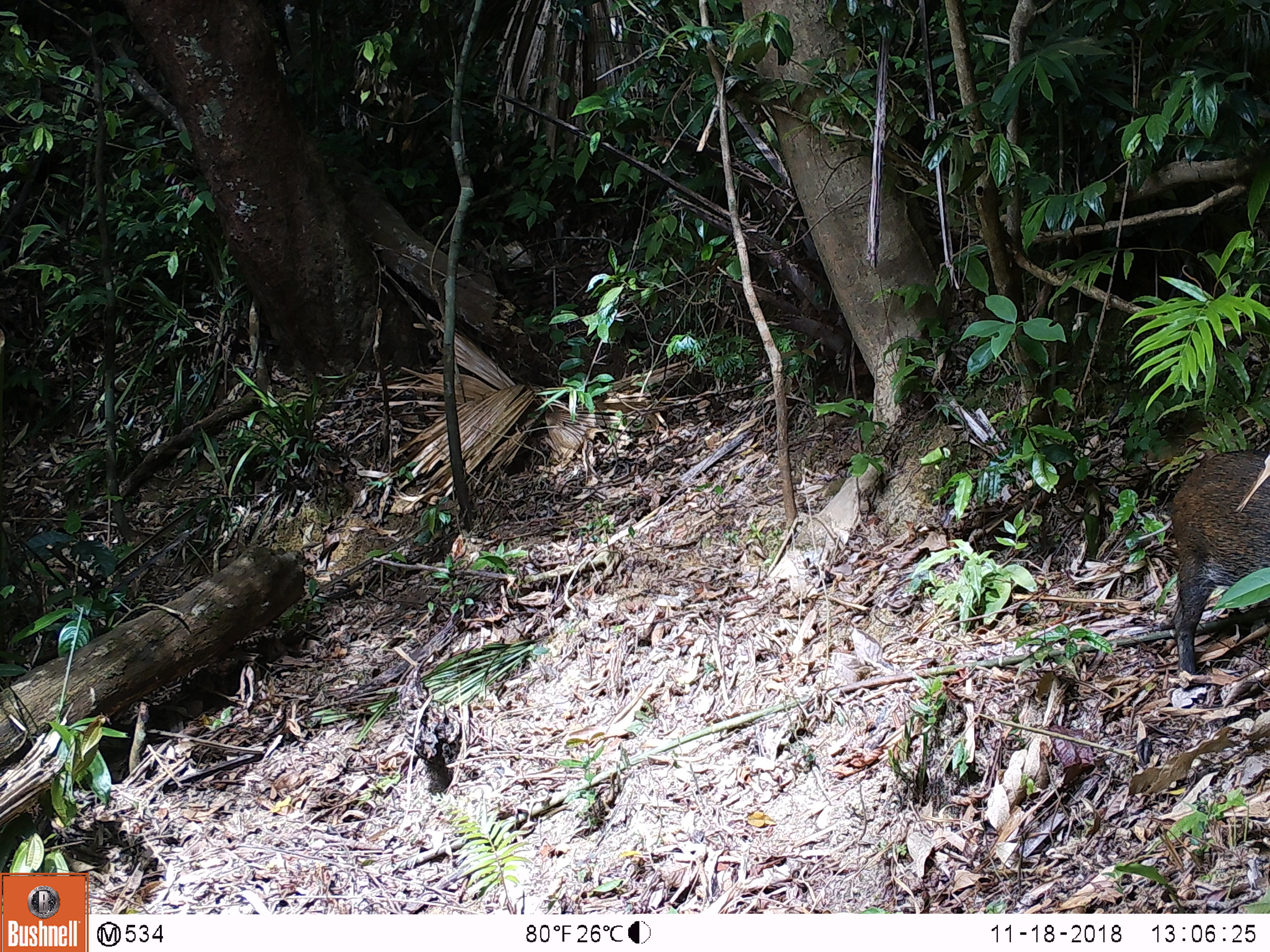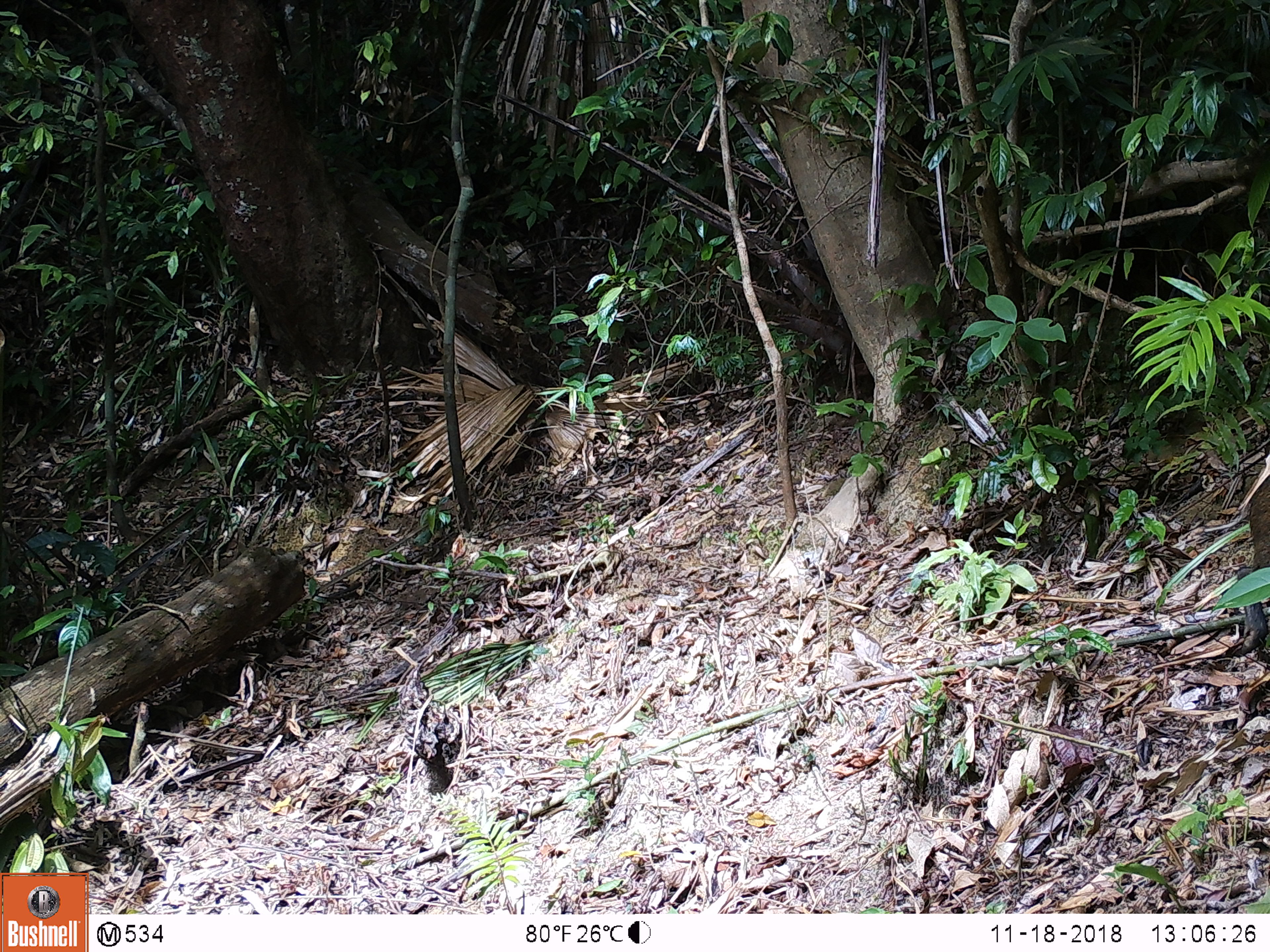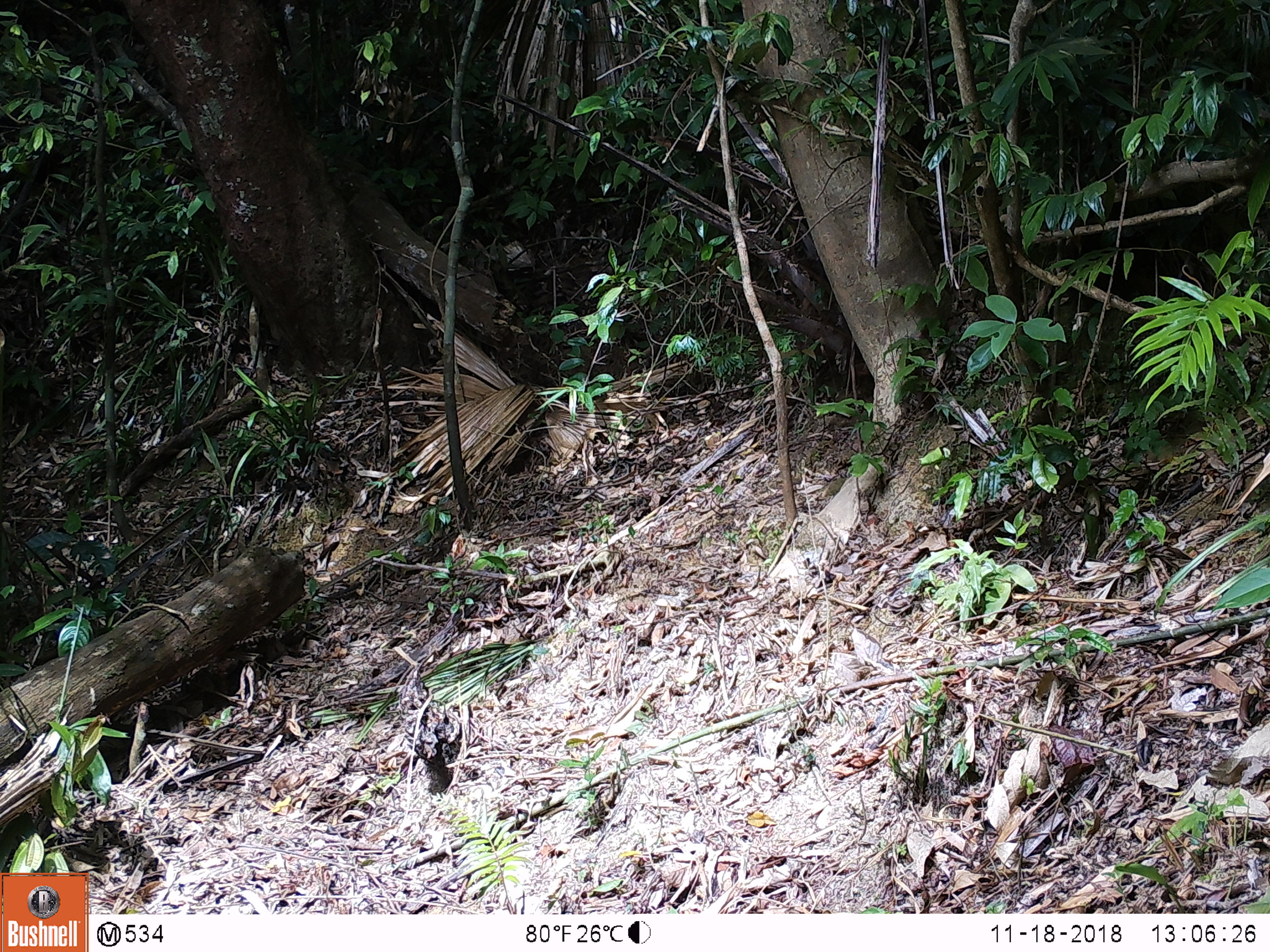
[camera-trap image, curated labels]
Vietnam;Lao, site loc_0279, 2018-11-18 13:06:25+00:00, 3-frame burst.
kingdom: Animalia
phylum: Chordata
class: Mammalia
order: Artiodactyla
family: Suidae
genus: Sus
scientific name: Sus scrofa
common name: eurasian wild pig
Eurasian wild pig (Sus scrofa). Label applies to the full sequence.